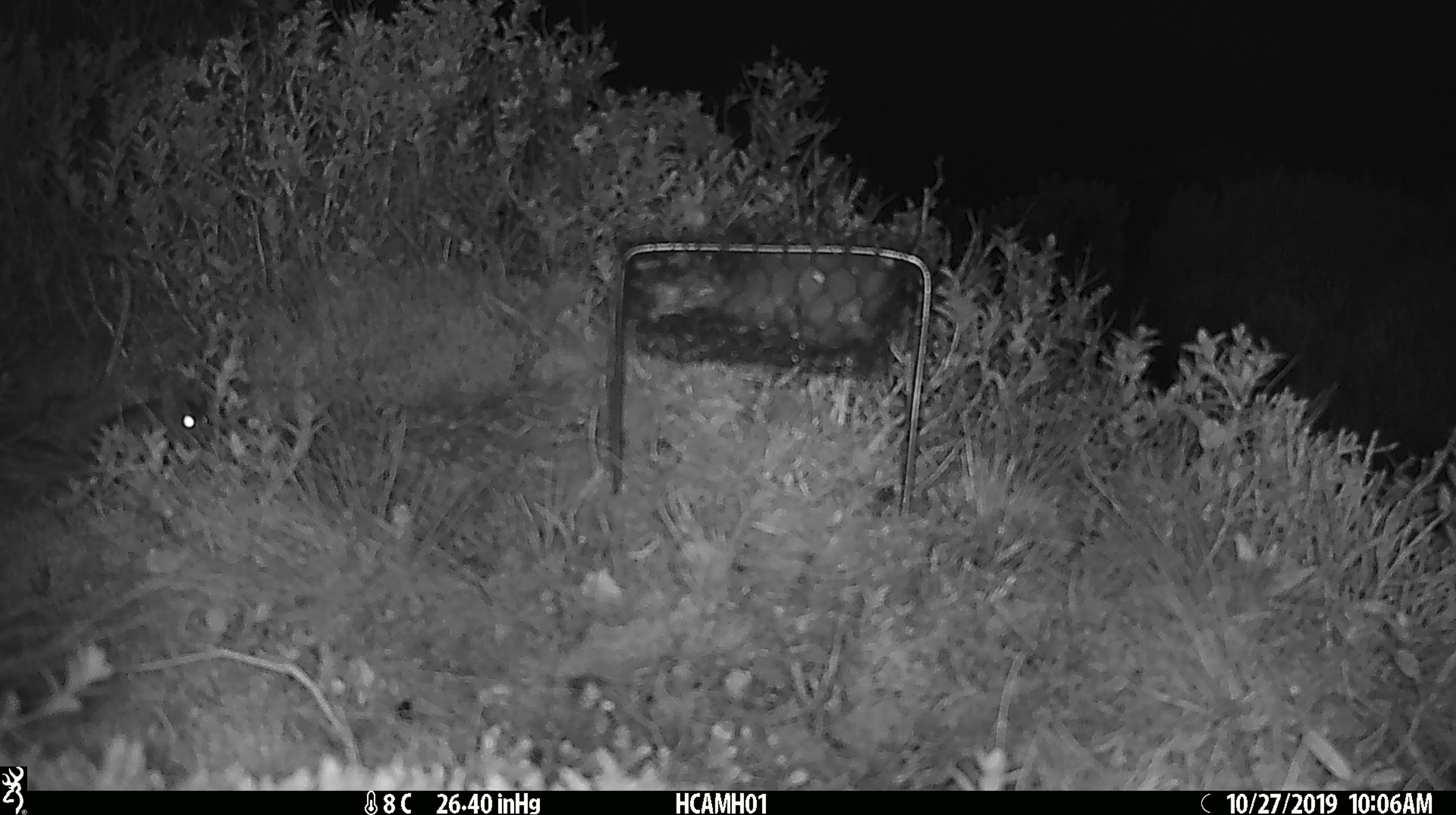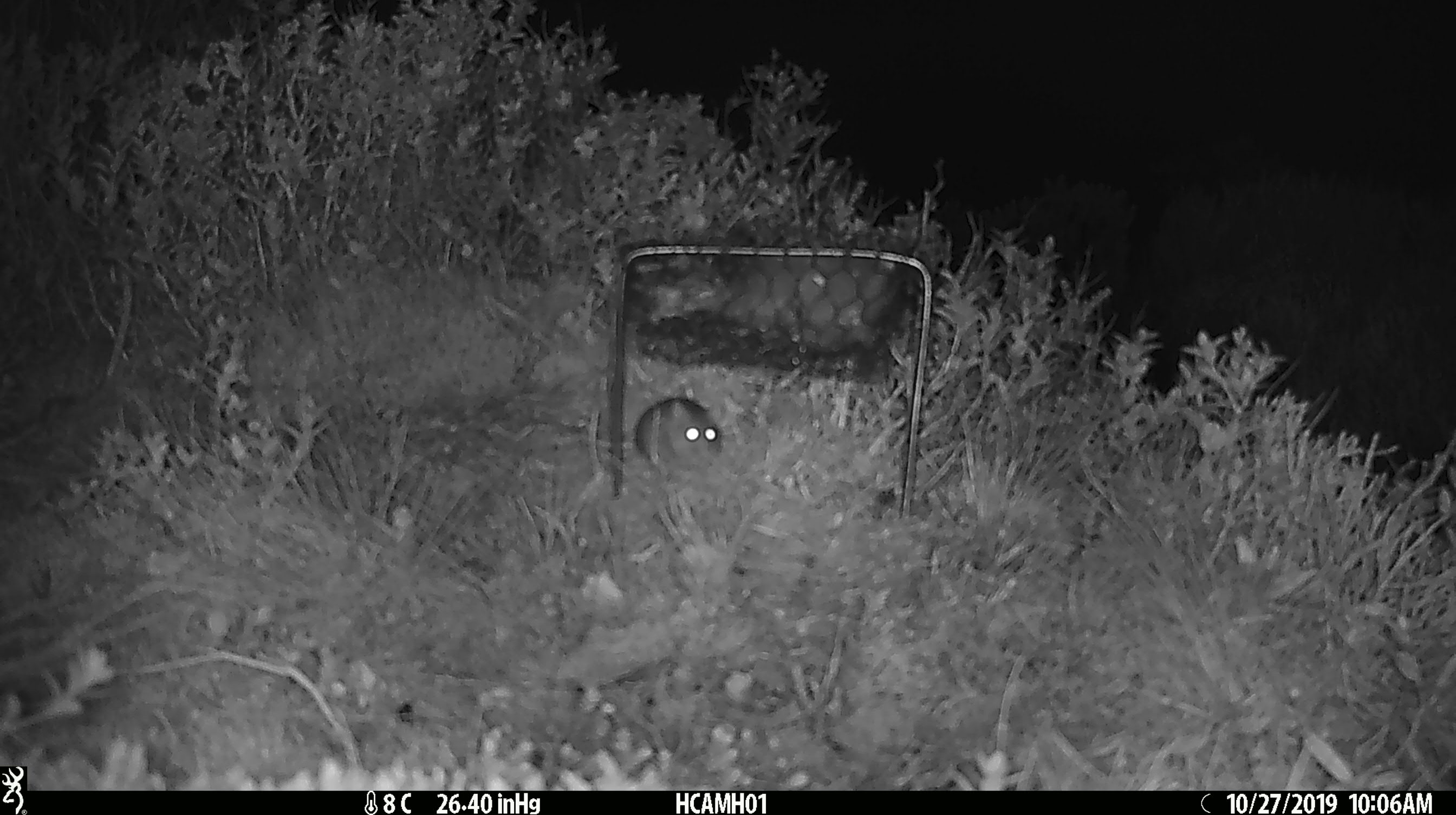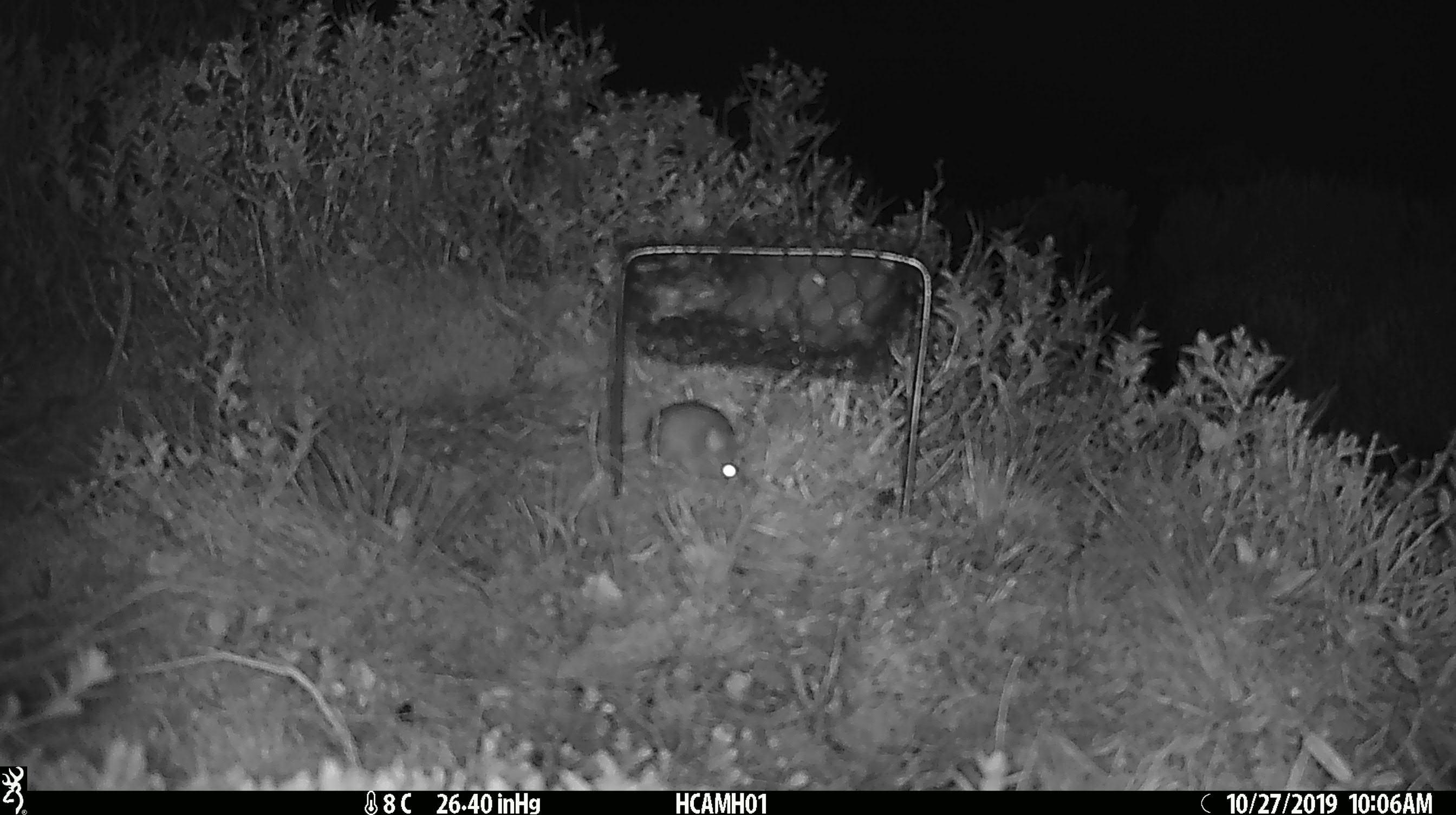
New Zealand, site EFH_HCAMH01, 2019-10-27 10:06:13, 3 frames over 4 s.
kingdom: Animalia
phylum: Chordata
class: Mammalia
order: Rodentia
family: Muridae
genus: Mus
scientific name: Mus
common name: mouse